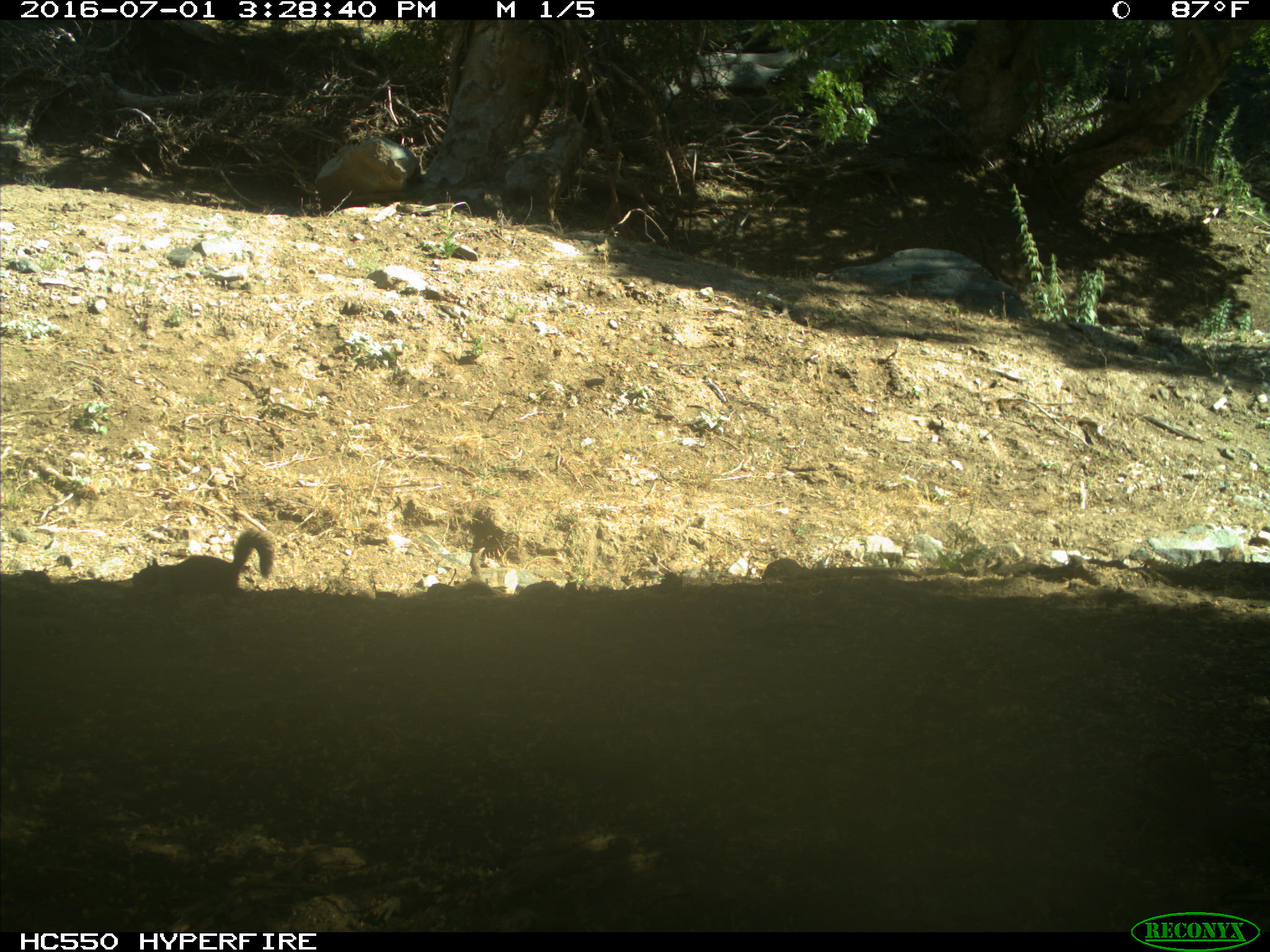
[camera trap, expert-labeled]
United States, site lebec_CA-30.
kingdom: Animalia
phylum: Chordata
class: Mammalia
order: Rodentia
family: Sciuridae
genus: Otospermophilus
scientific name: Otospermophilus beecheyi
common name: california ground squirrel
Otospermophilus beecheyi (california ground squirrel).